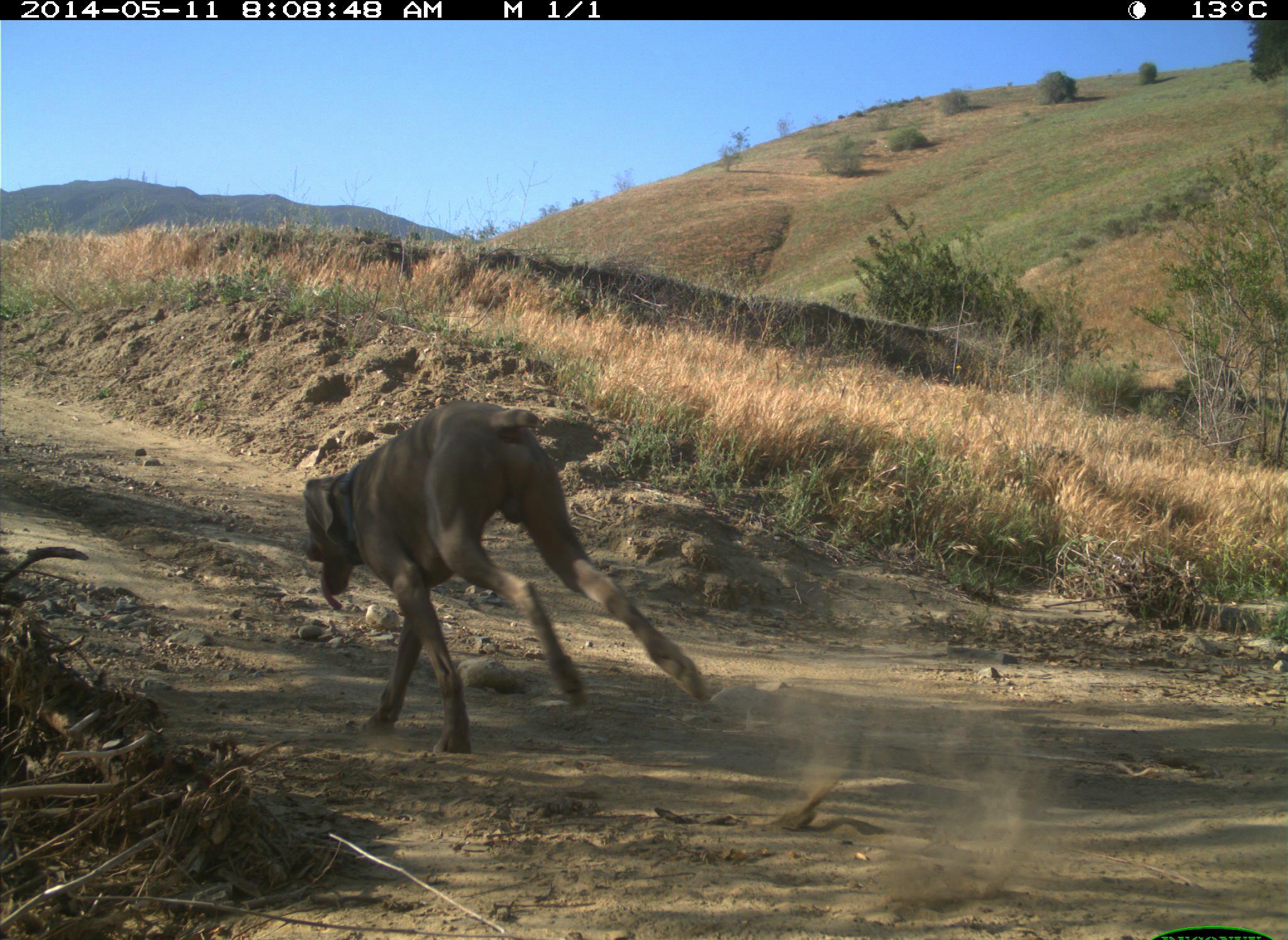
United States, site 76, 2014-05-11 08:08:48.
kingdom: Animalia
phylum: Chordata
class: Mammalia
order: Carnivora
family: Canidae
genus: Canis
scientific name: Canis familiaris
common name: domestic dog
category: dog